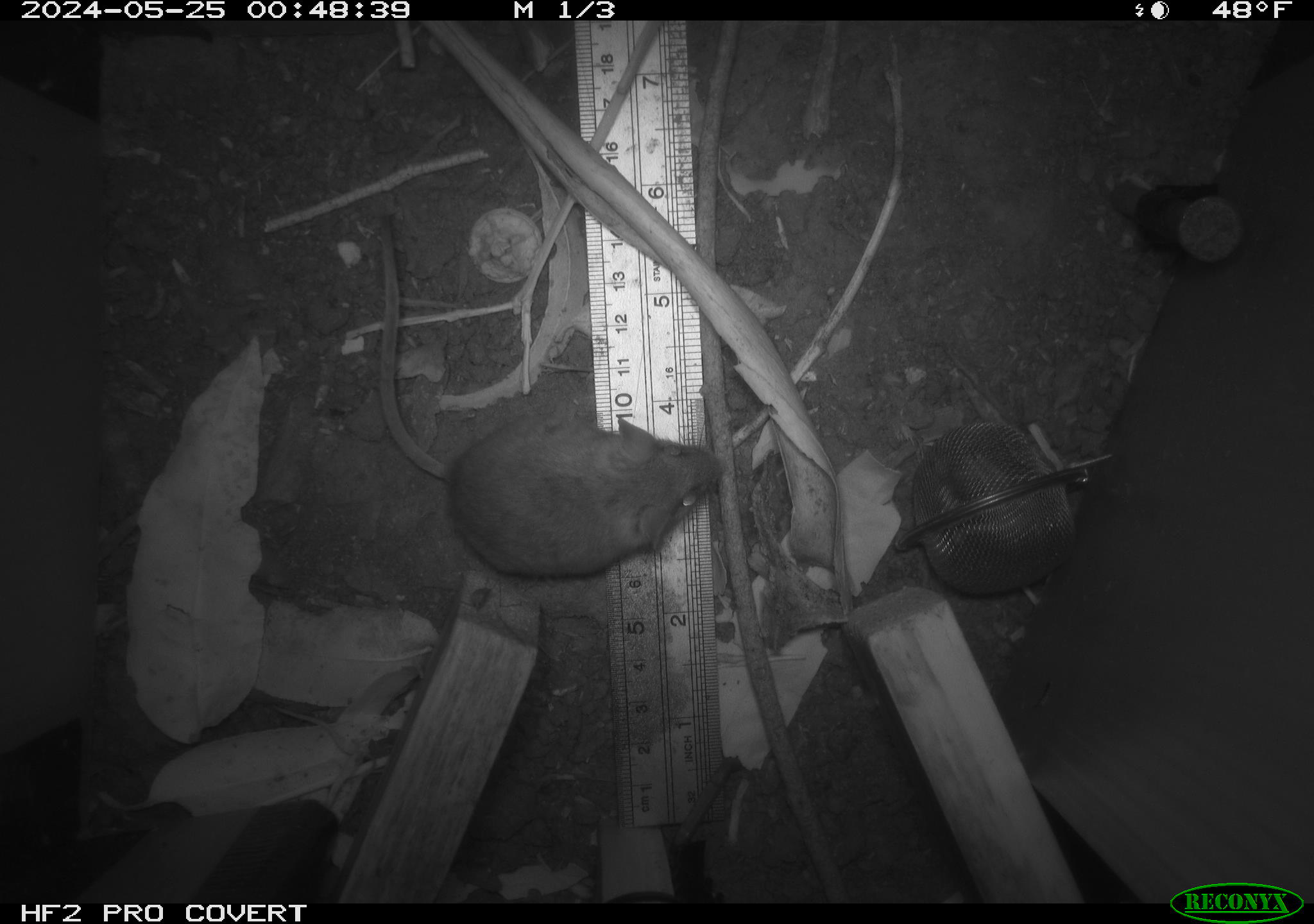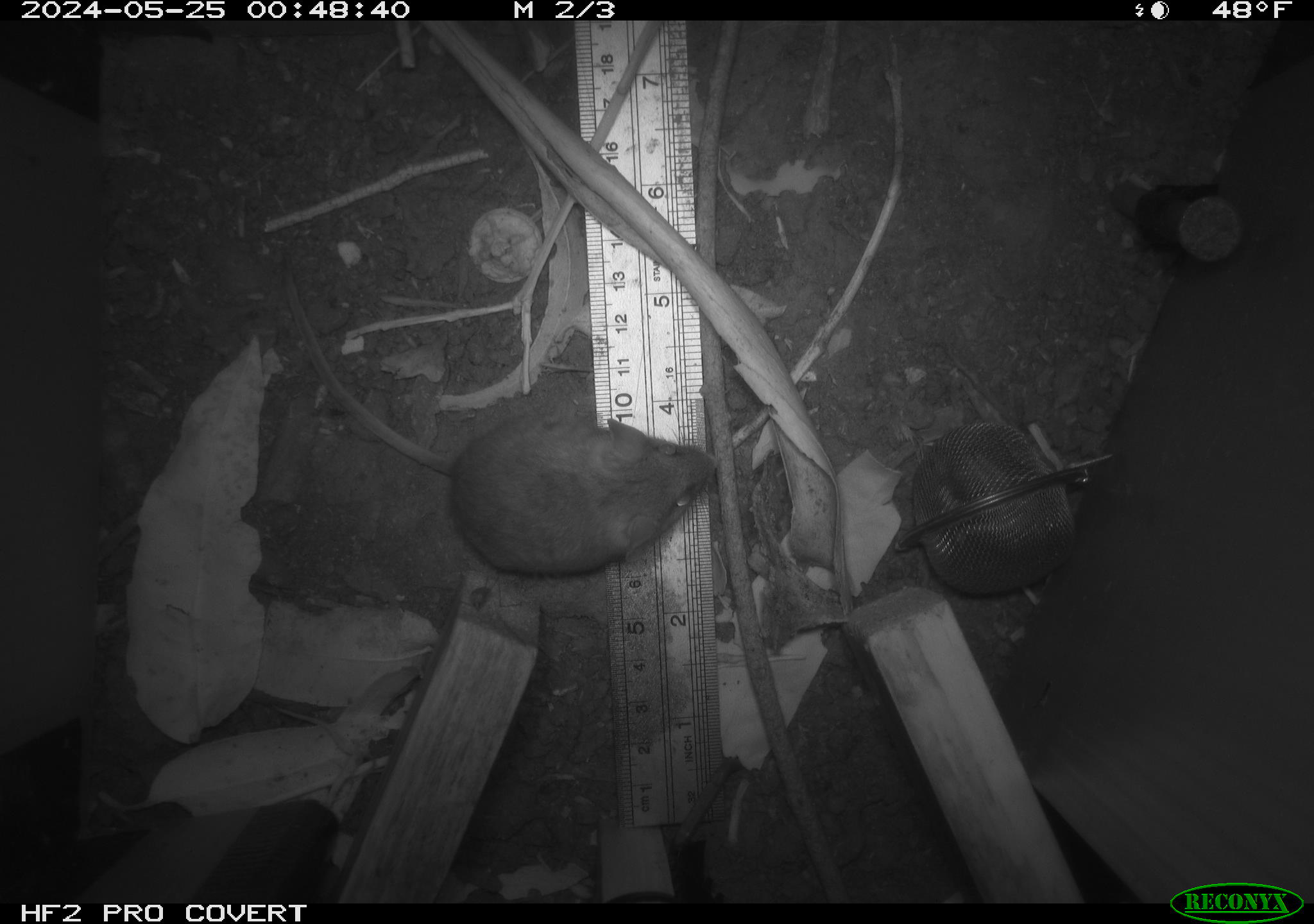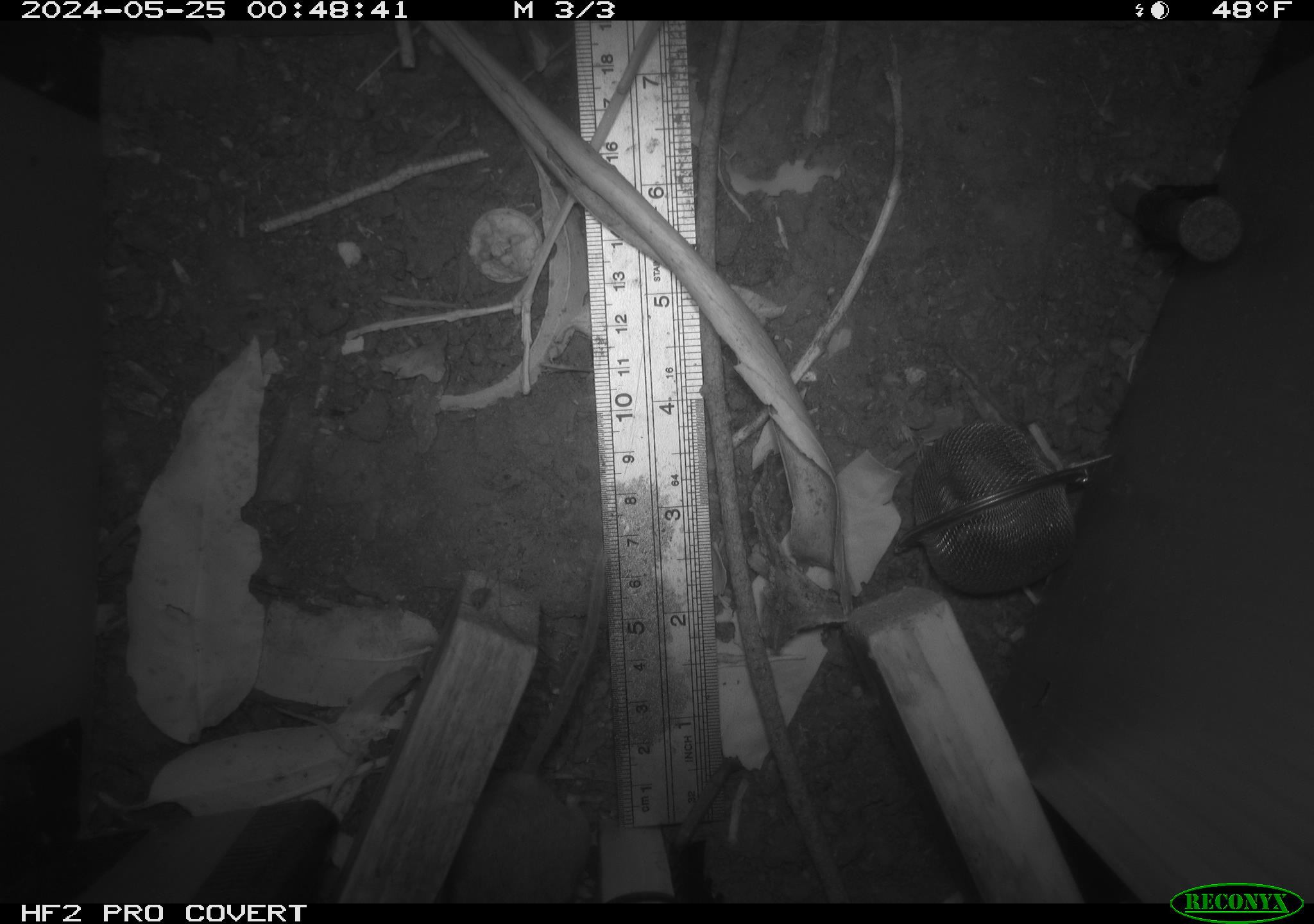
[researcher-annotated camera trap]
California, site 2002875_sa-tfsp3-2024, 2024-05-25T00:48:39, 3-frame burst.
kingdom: Animalia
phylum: Chordata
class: Mammalia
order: Rodentia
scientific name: Rodentia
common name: rodent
Rodent (Rodentia).